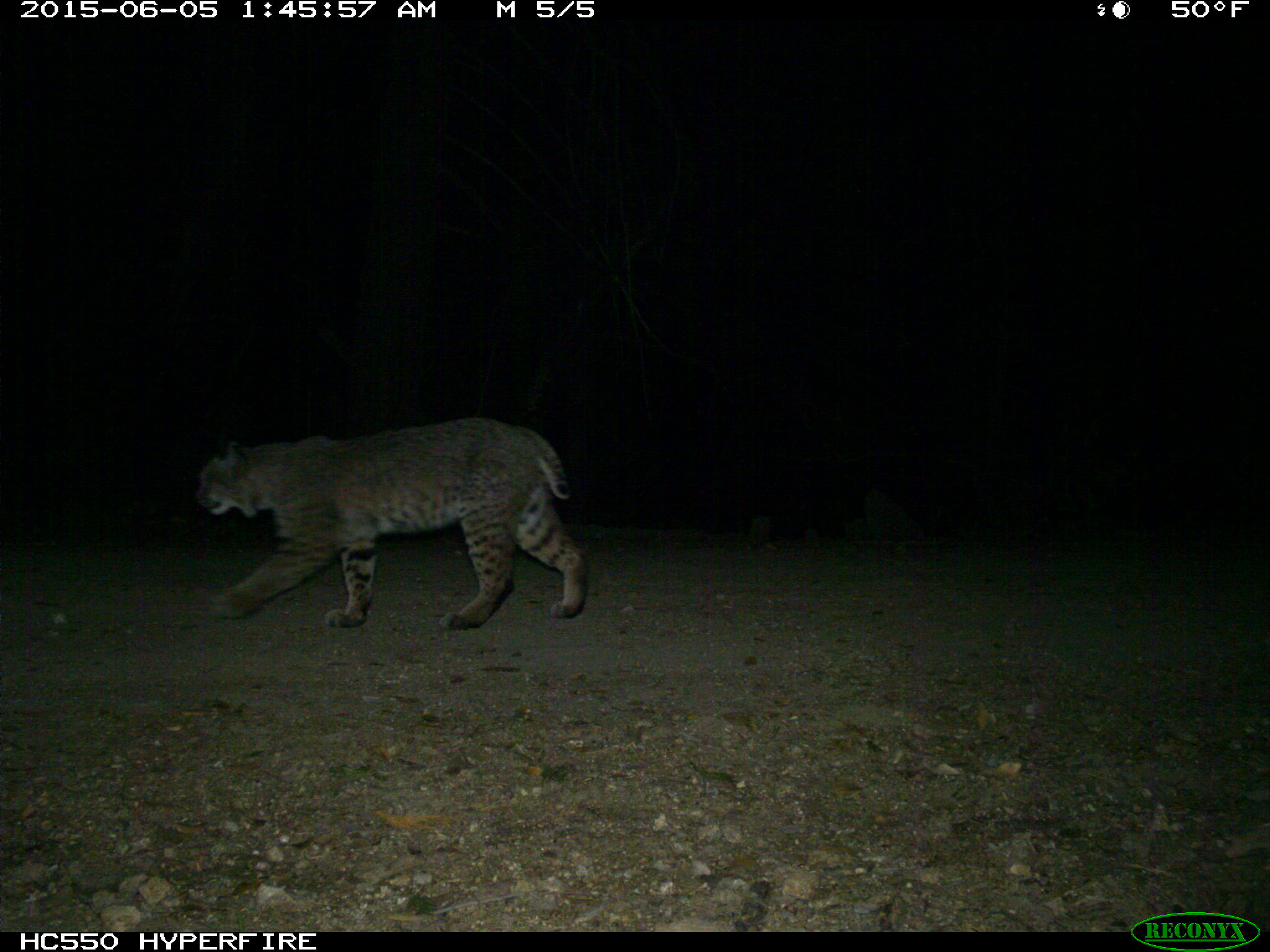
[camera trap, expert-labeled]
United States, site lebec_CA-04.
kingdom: Animalia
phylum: Chordata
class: Mammalia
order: Carnivora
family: Felidae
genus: Lynx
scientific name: Lynx rufus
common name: bobcat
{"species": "Lynx rufus (bobcat)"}